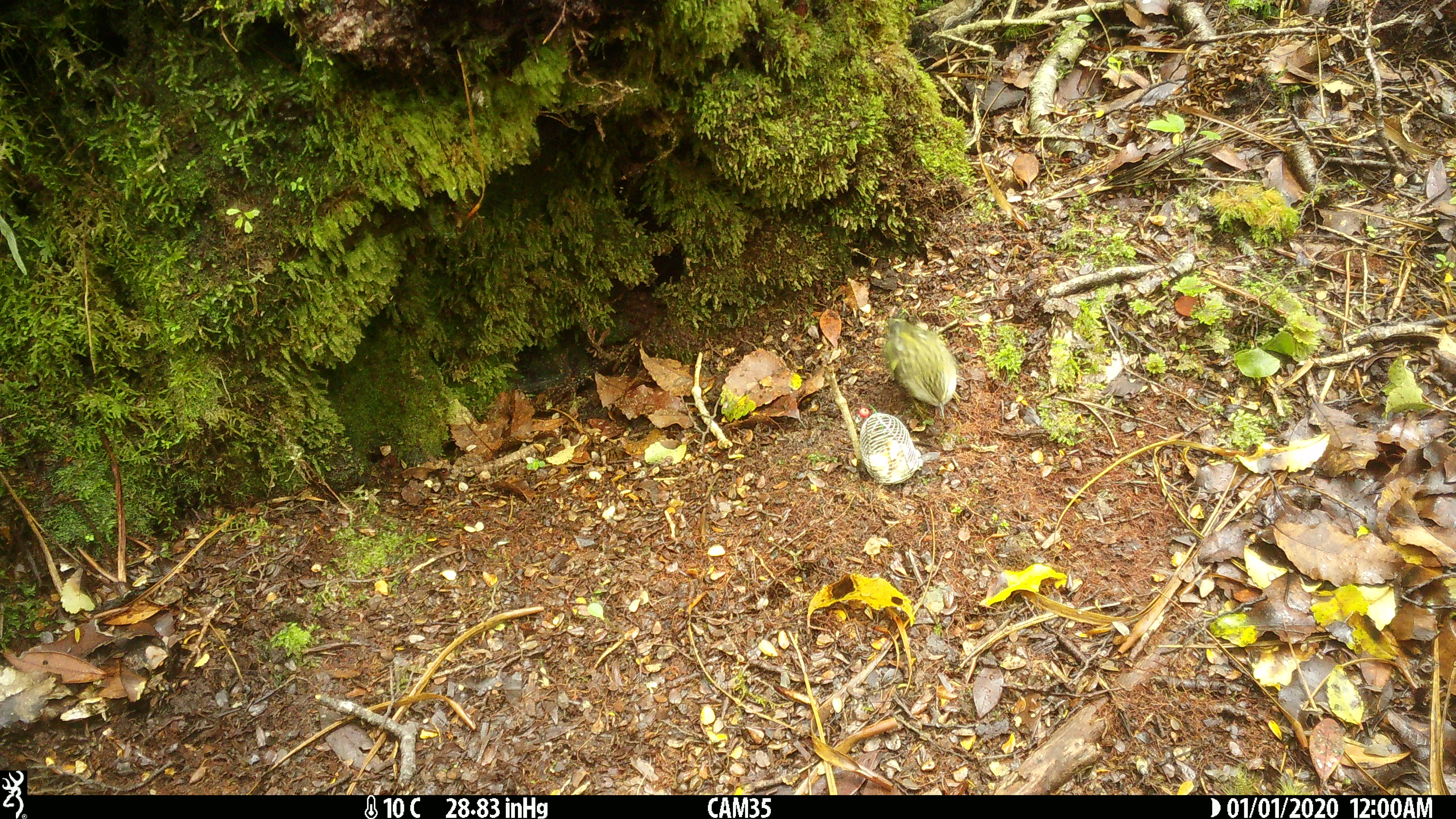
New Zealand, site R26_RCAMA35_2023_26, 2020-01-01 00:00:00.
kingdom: Animalia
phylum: Chordata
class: Aves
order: Passeriformes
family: Acanthisittidae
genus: Acanthisitta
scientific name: Acanthisitta chloris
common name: rifleman